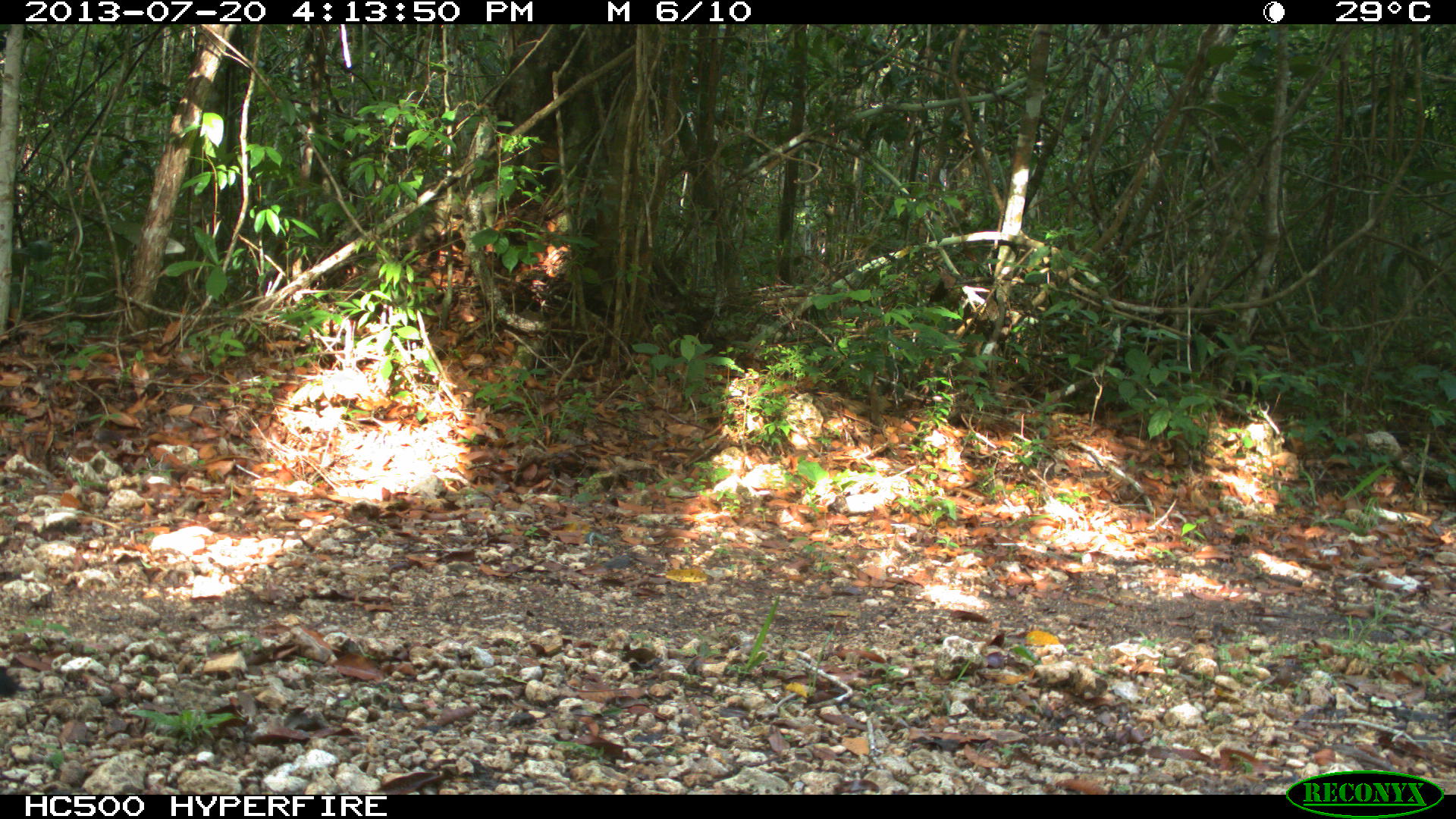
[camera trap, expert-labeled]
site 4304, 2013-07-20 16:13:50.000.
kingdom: Animalia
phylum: Chordata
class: Aves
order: Galliformes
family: Cracidae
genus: Crax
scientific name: Crax rubra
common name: great curassow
Crax rubra (great curassow), count 3.